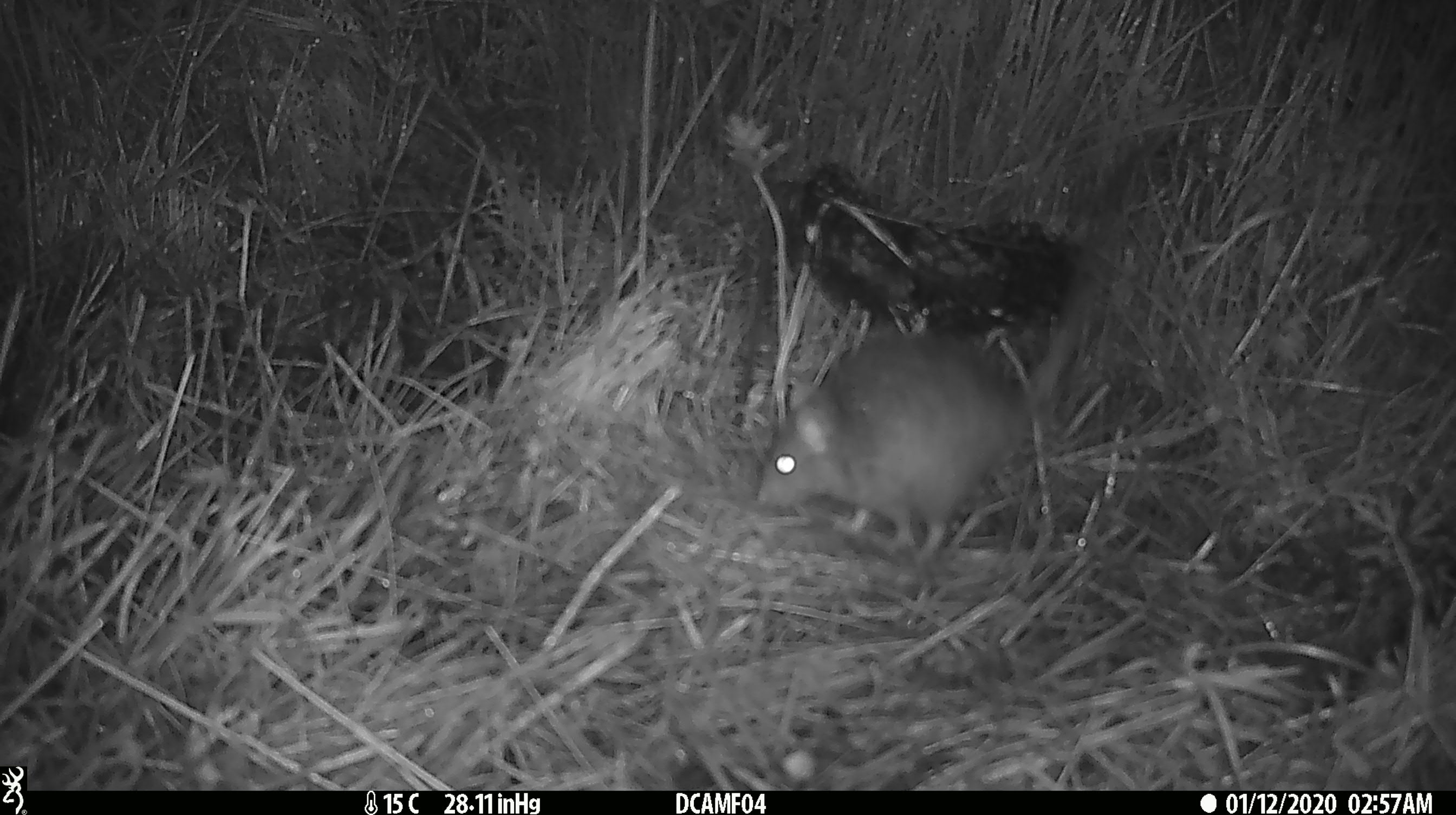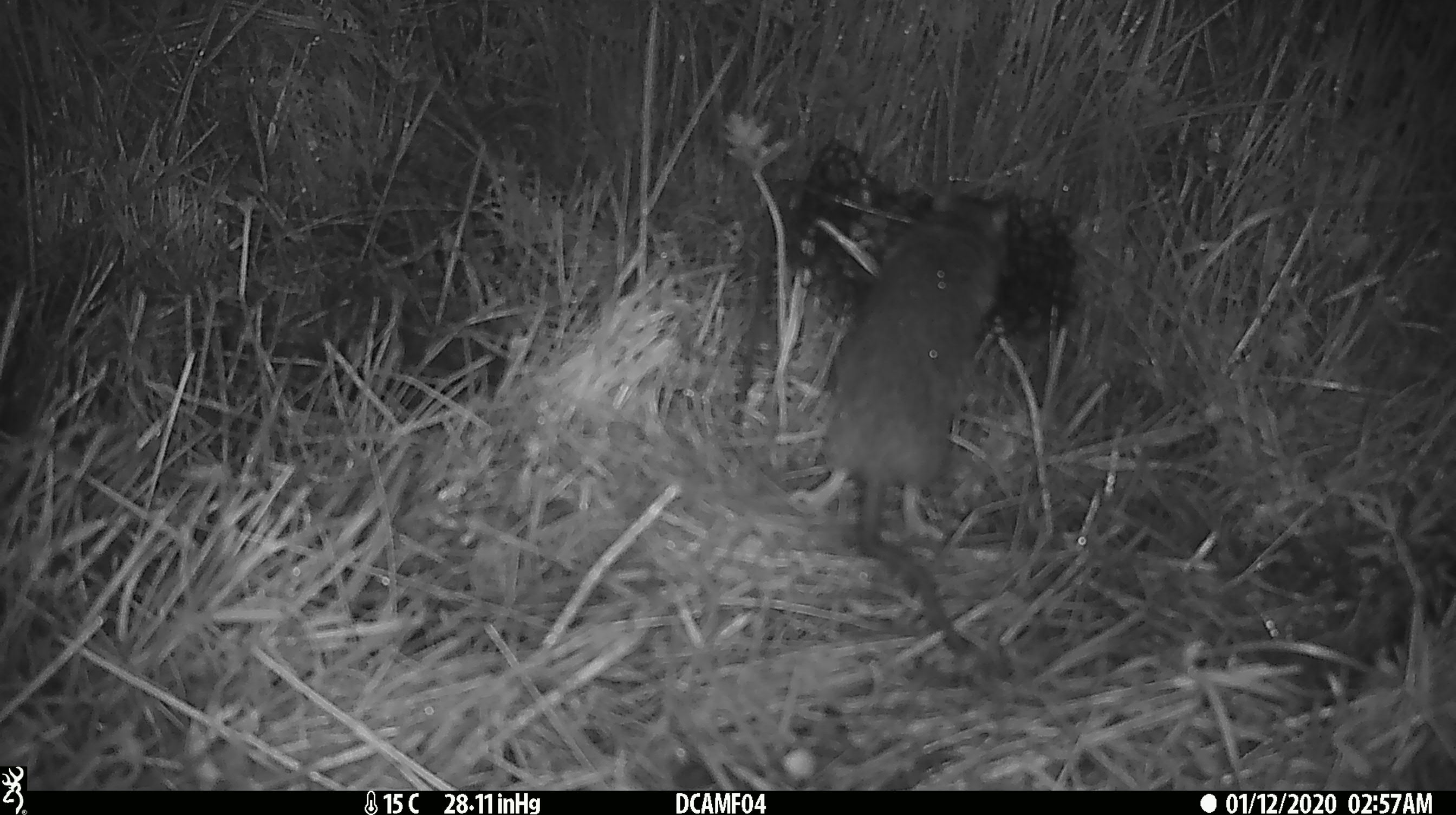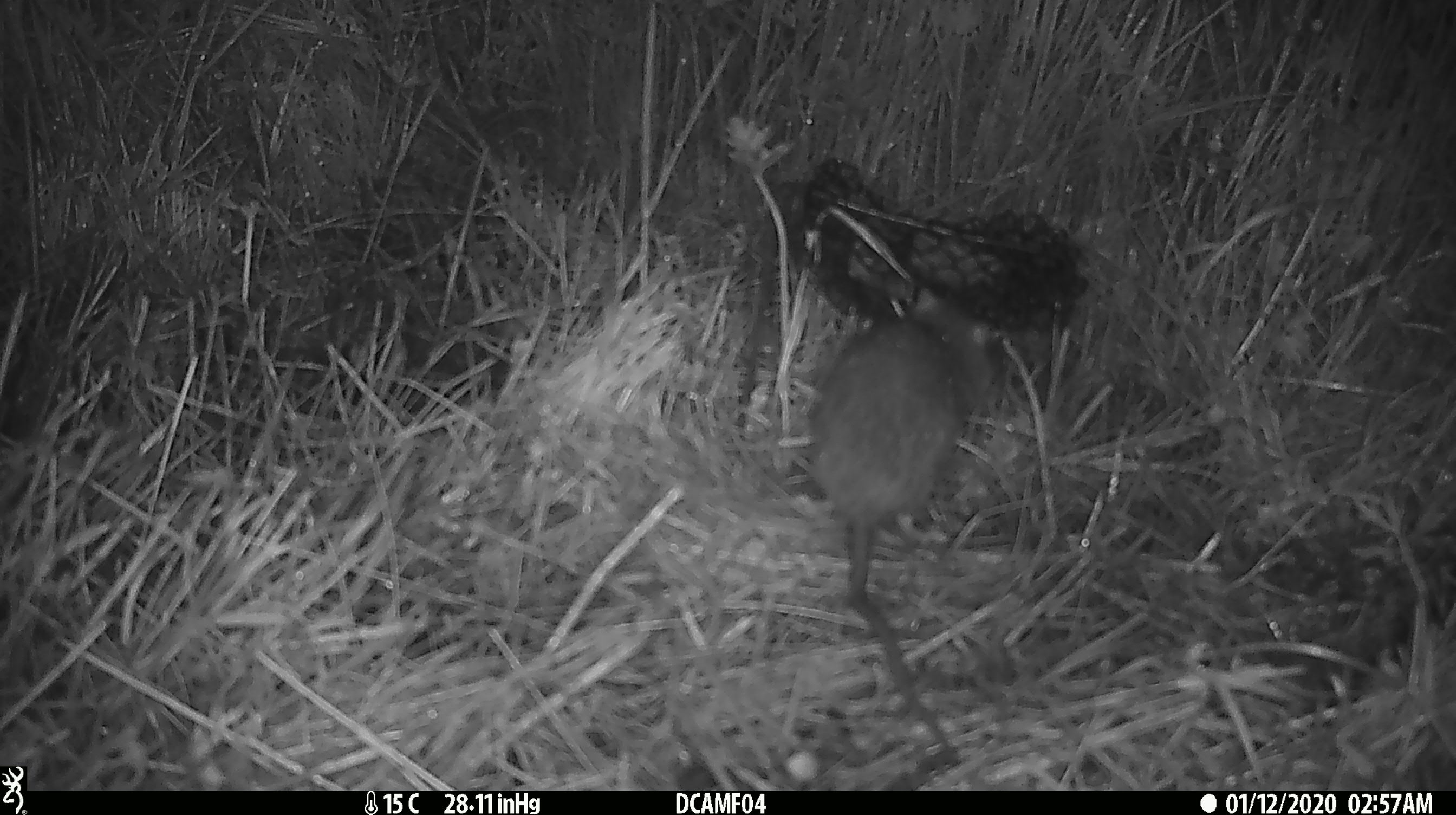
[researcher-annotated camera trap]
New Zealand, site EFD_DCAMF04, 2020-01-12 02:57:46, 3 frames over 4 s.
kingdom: Animalia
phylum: Chordata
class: Mammalia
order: Rodentia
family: Muridae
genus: Rattus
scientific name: Rattus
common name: rat